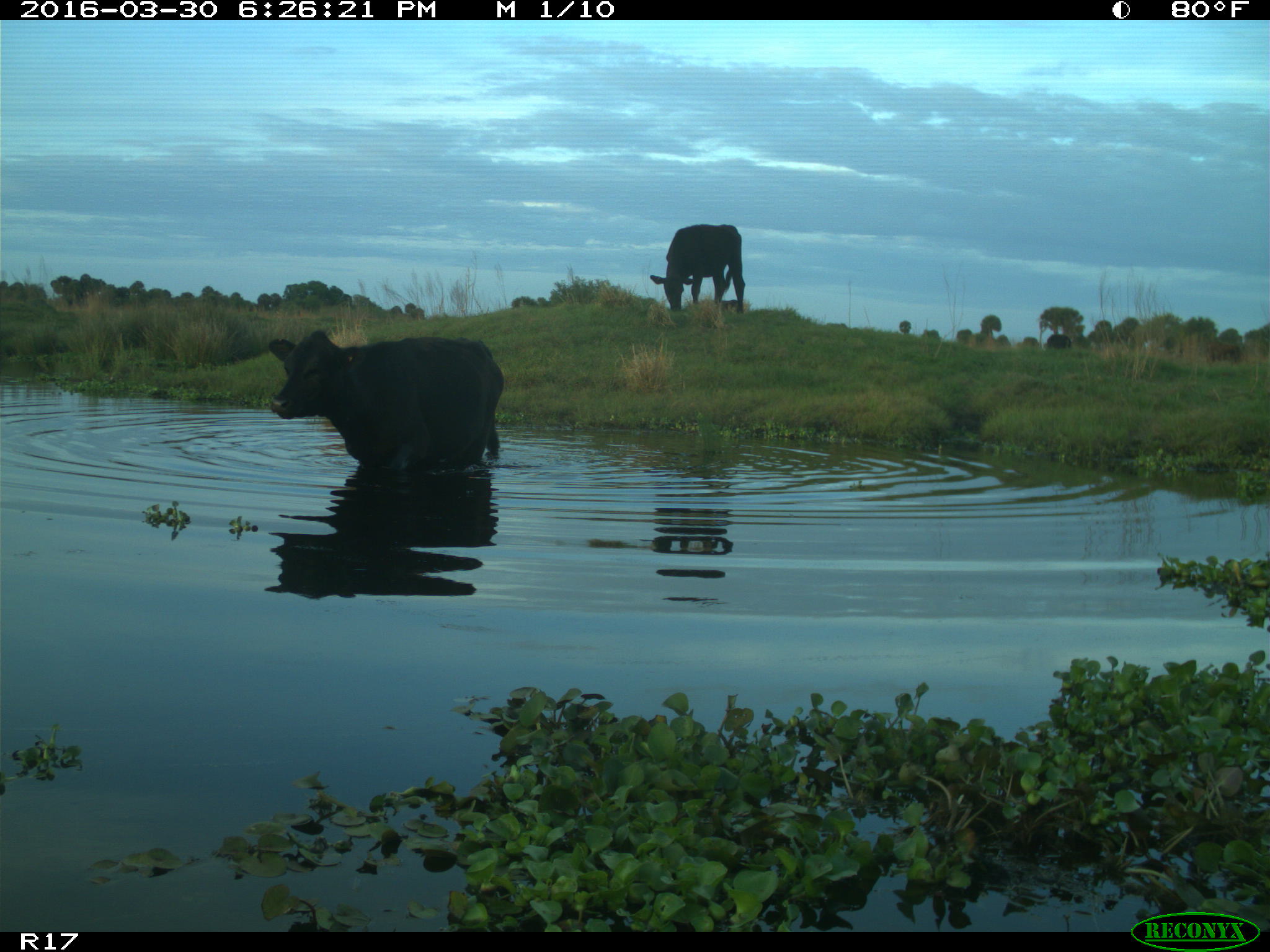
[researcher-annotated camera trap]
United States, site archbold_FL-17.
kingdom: Animalia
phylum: Chordata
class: Mammalia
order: Artiodactyla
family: Bovidae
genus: Bos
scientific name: Bos taurus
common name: domestic cow